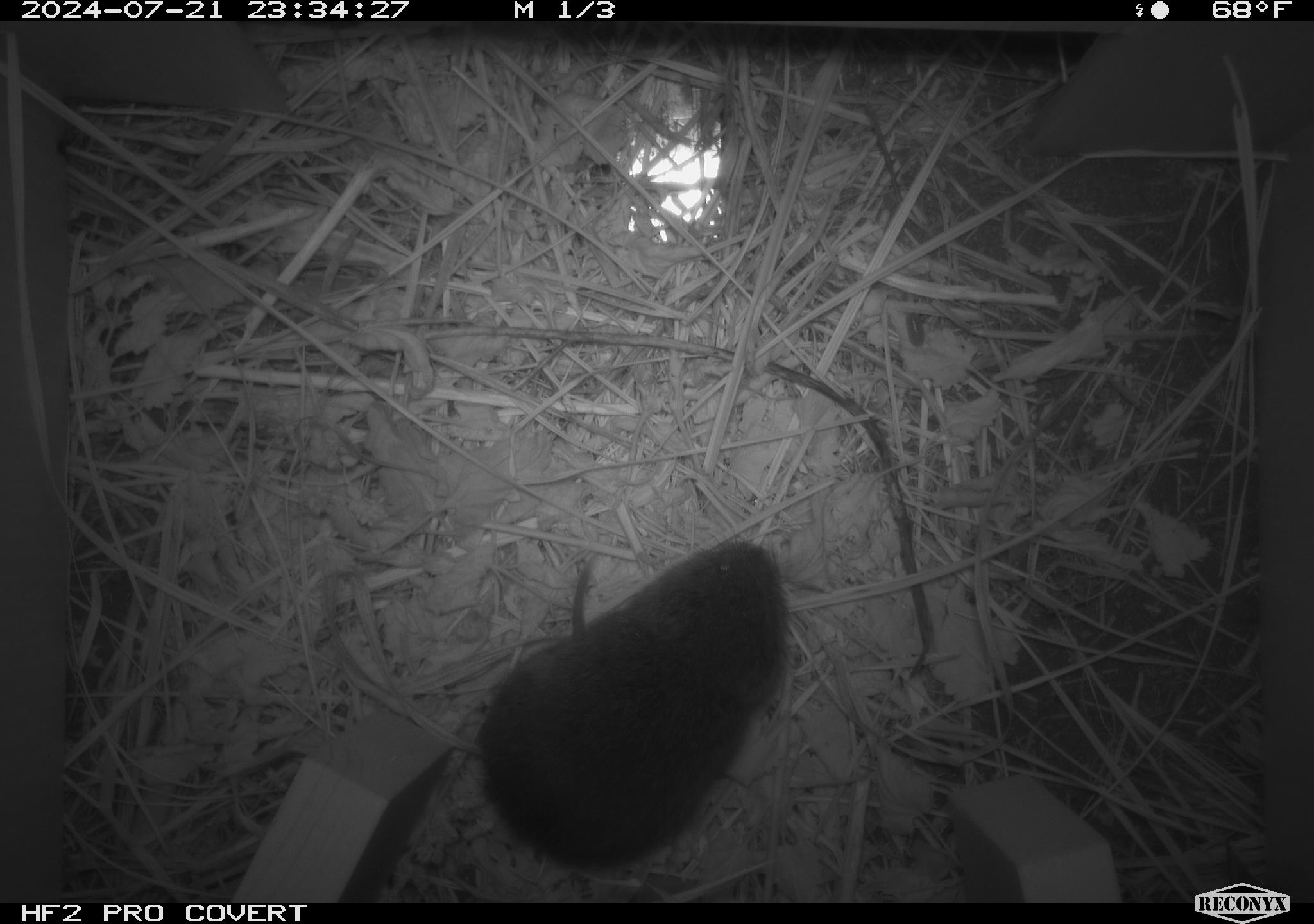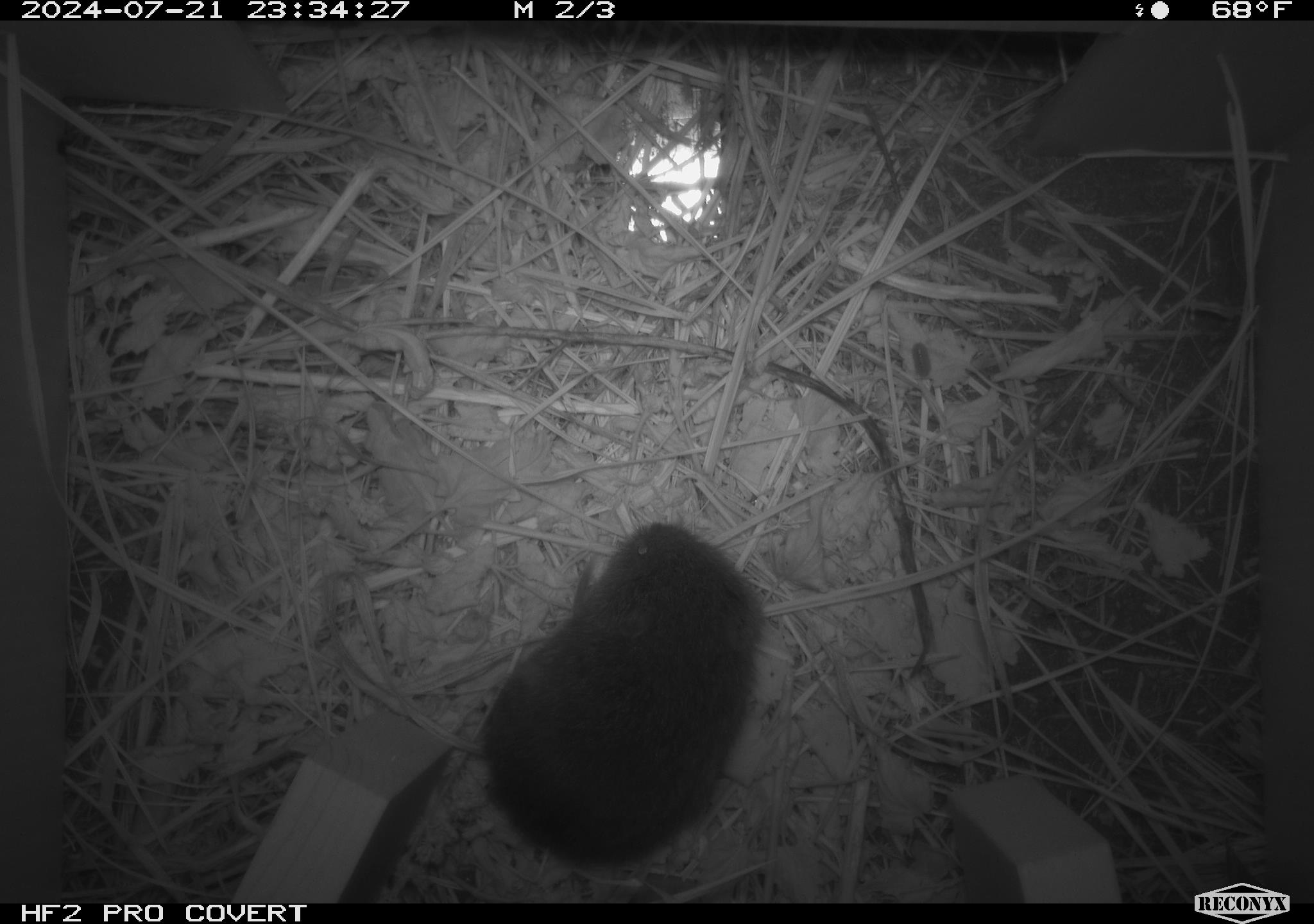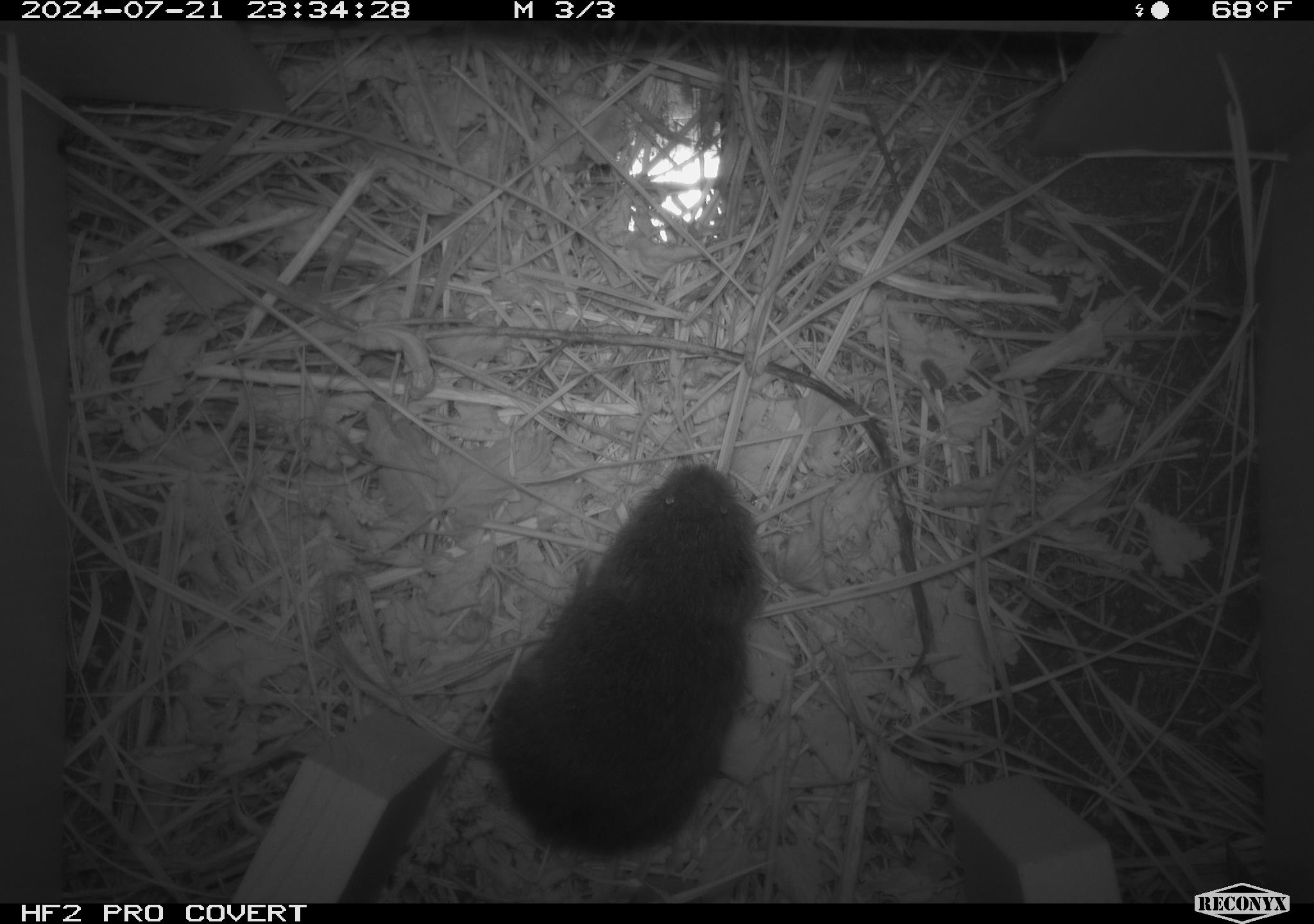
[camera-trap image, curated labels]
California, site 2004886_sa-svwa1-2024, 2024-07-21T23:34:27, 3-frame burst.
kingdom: Animalia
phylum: Chordata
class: Mammalia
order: Rodentia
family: Cricetidae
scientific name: Arvicolinae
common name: voles, lemmings, and muskrats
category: arvicolinae subfamily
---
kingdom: Animalia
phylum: Arthropoda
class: Malacostraca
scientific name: Malacostraca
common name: amphipods, crabs, isopods, krill, lobsters and shrimps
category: malacostracan